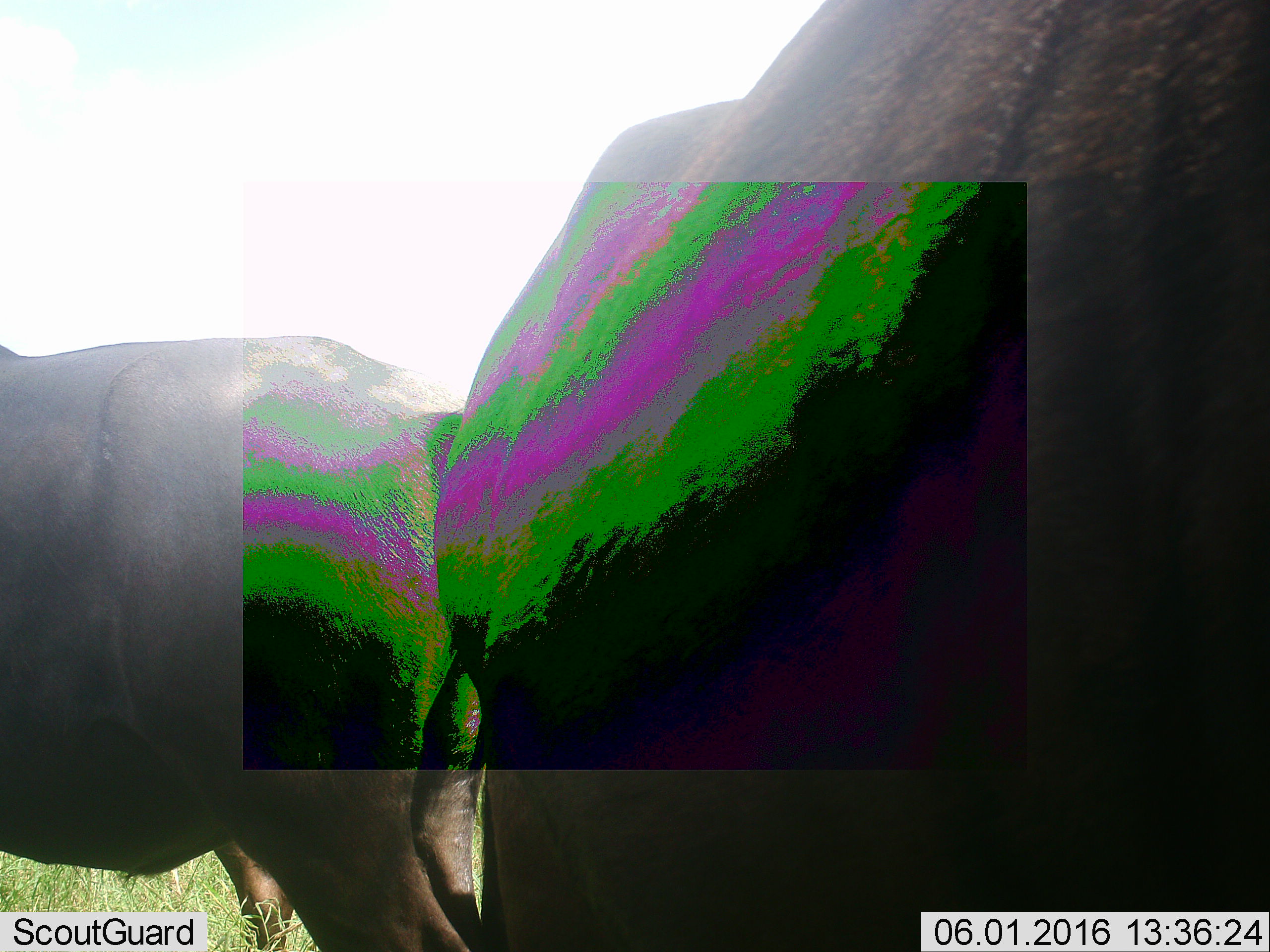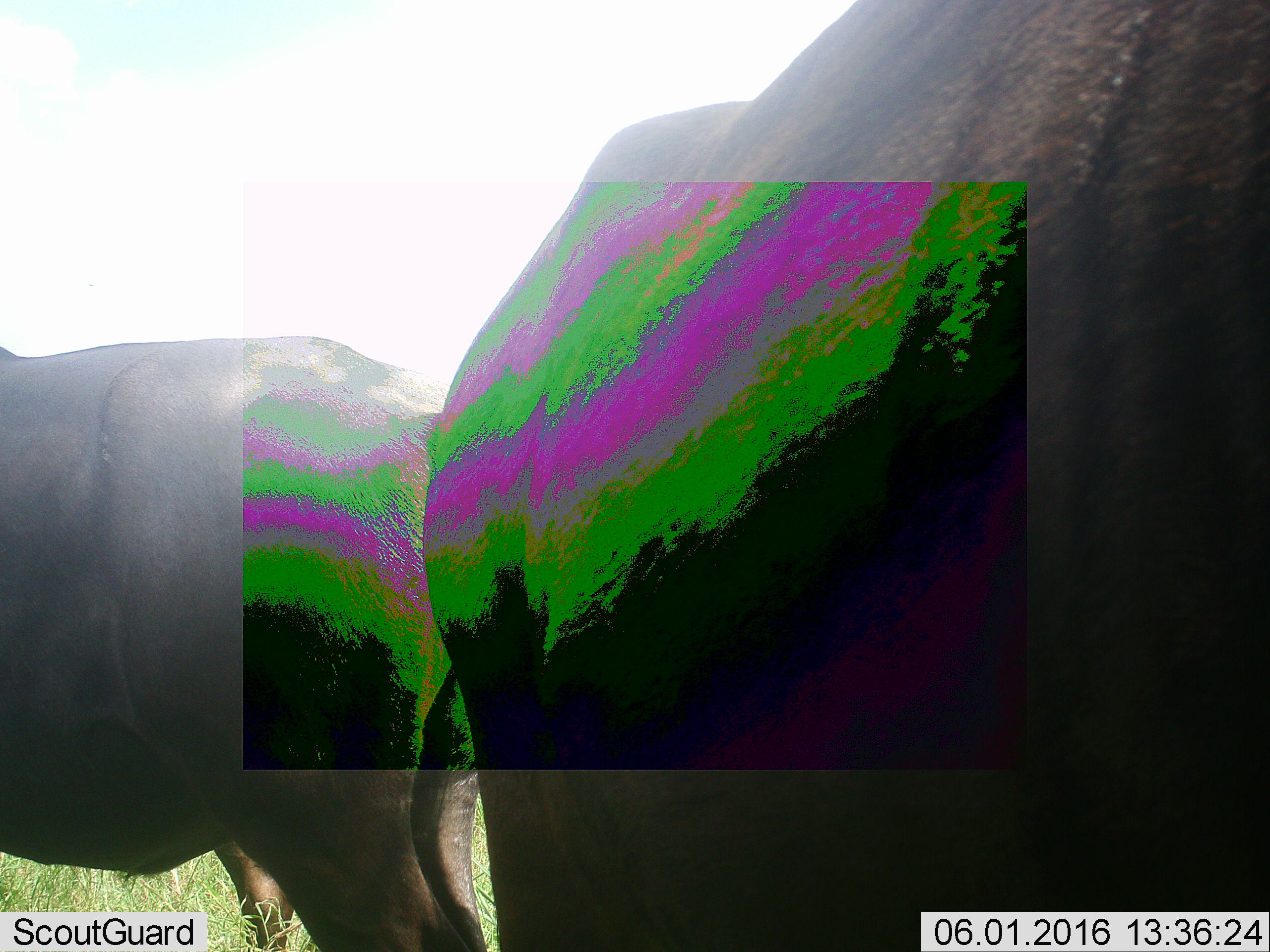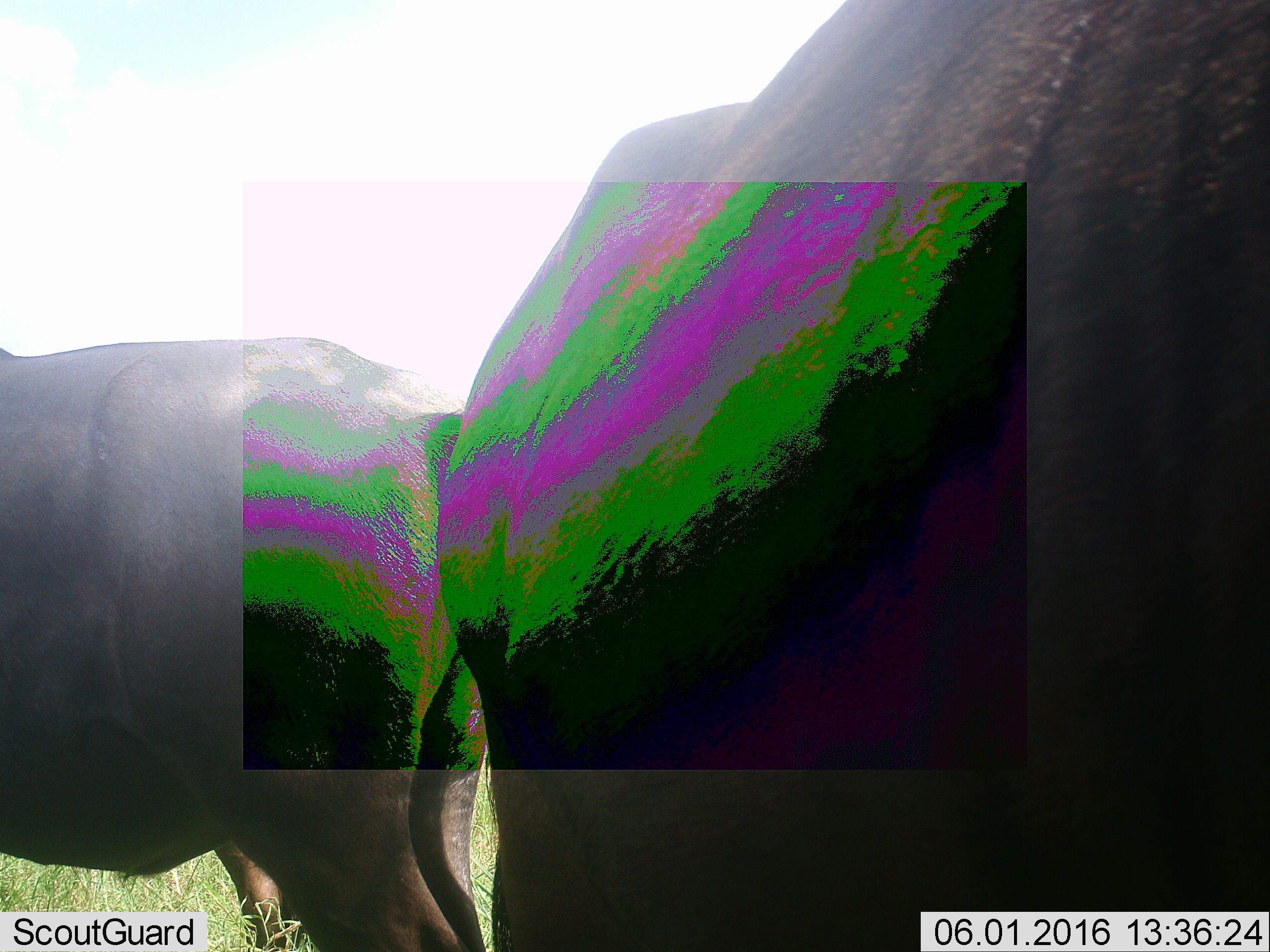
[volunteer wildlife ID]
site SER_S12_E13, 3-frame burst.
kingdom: Animalia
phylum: Chordata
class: Mammalia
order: Artiodactyla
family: Bovidae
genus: Syncerus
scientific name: Syncerus caffer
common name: african buffalo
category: buffalo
Buffalo (african buffalo) (Syncerus caffer), count 3. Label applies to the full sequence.